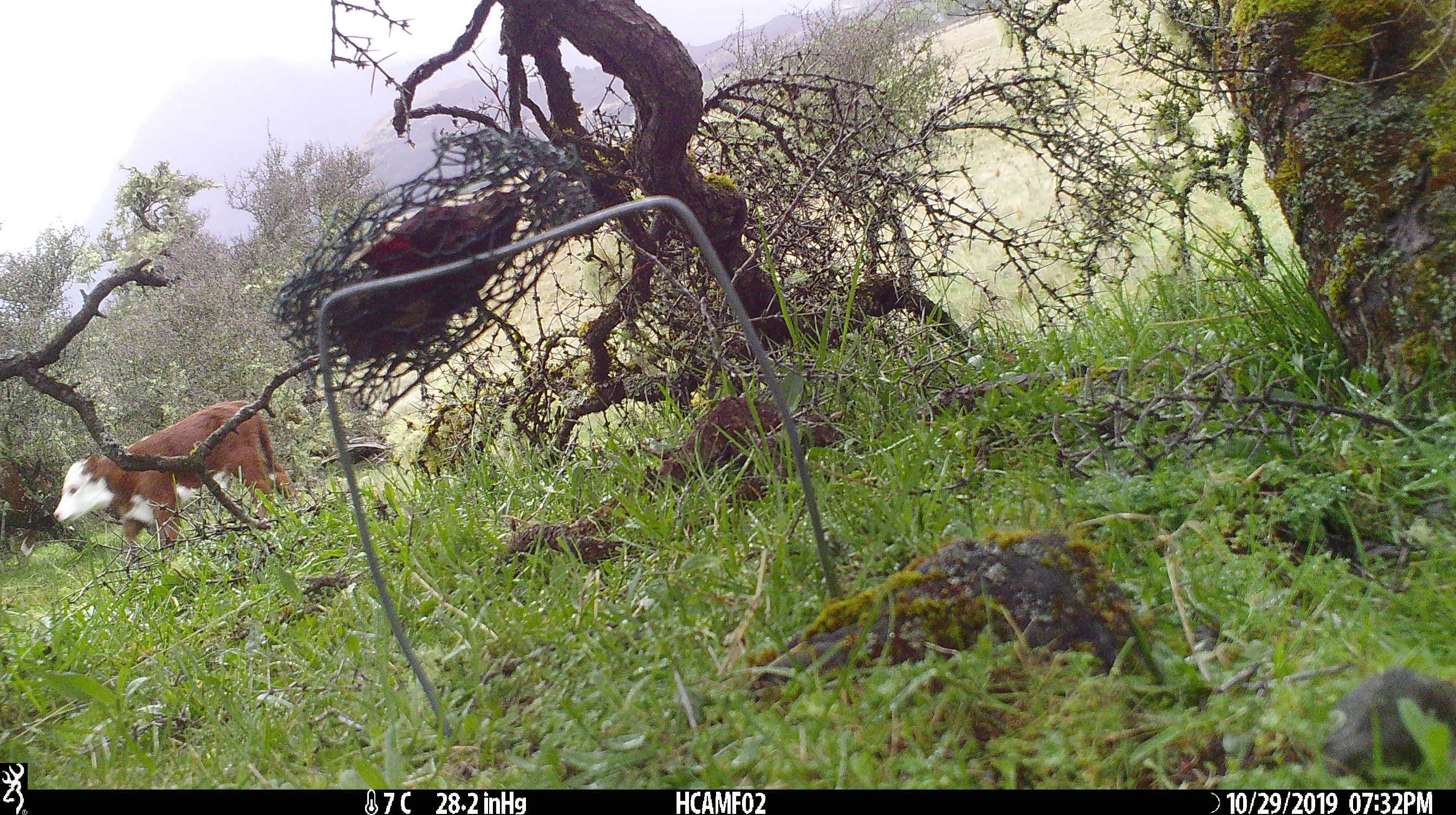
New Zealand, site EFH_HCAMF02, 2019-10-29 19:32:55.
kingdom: Animalia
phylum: Chordata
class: Mammalia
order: Artiodactyla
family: Bovidae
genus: Bos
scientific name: Bos taurus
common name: domestic cow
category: cow